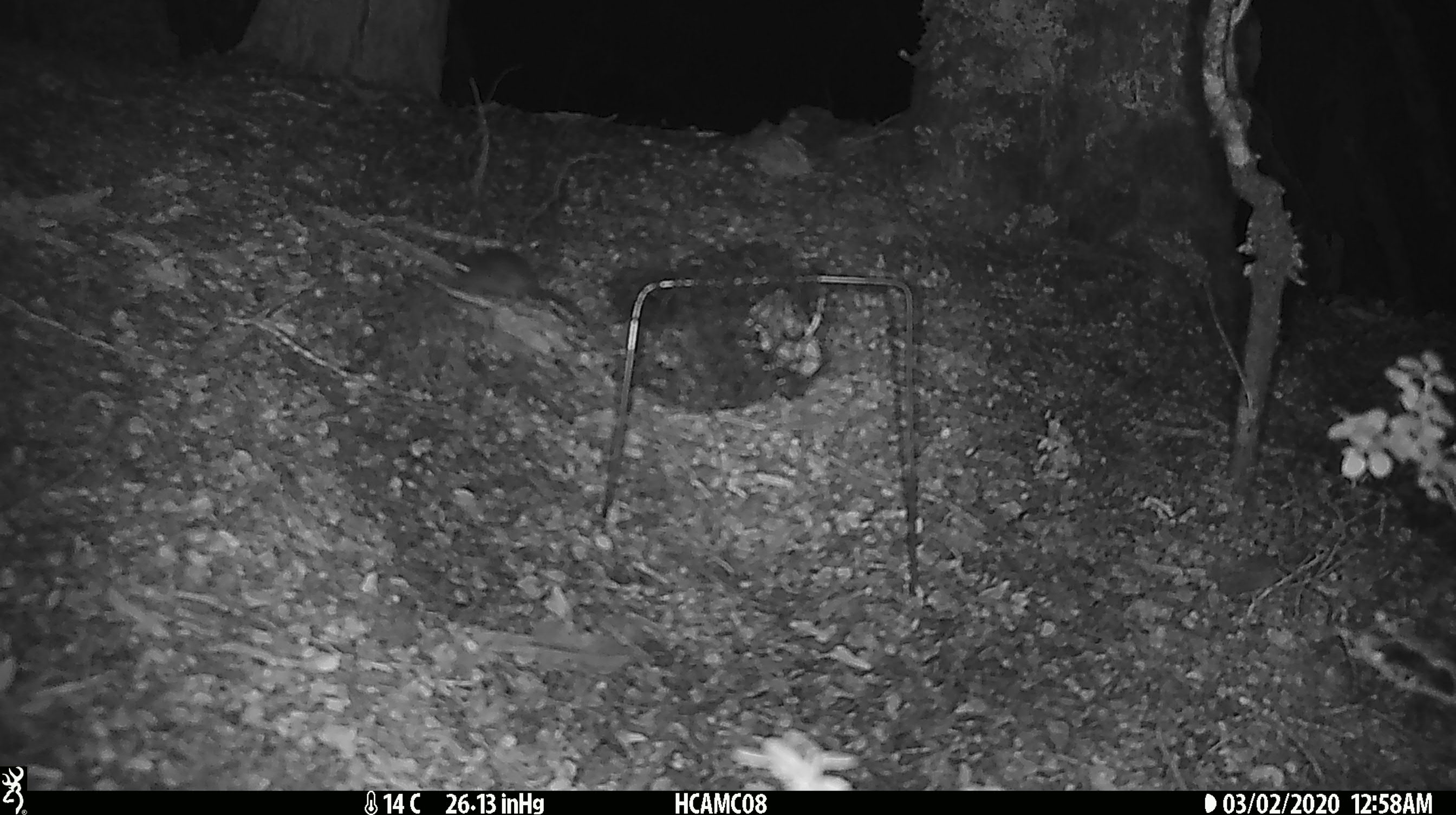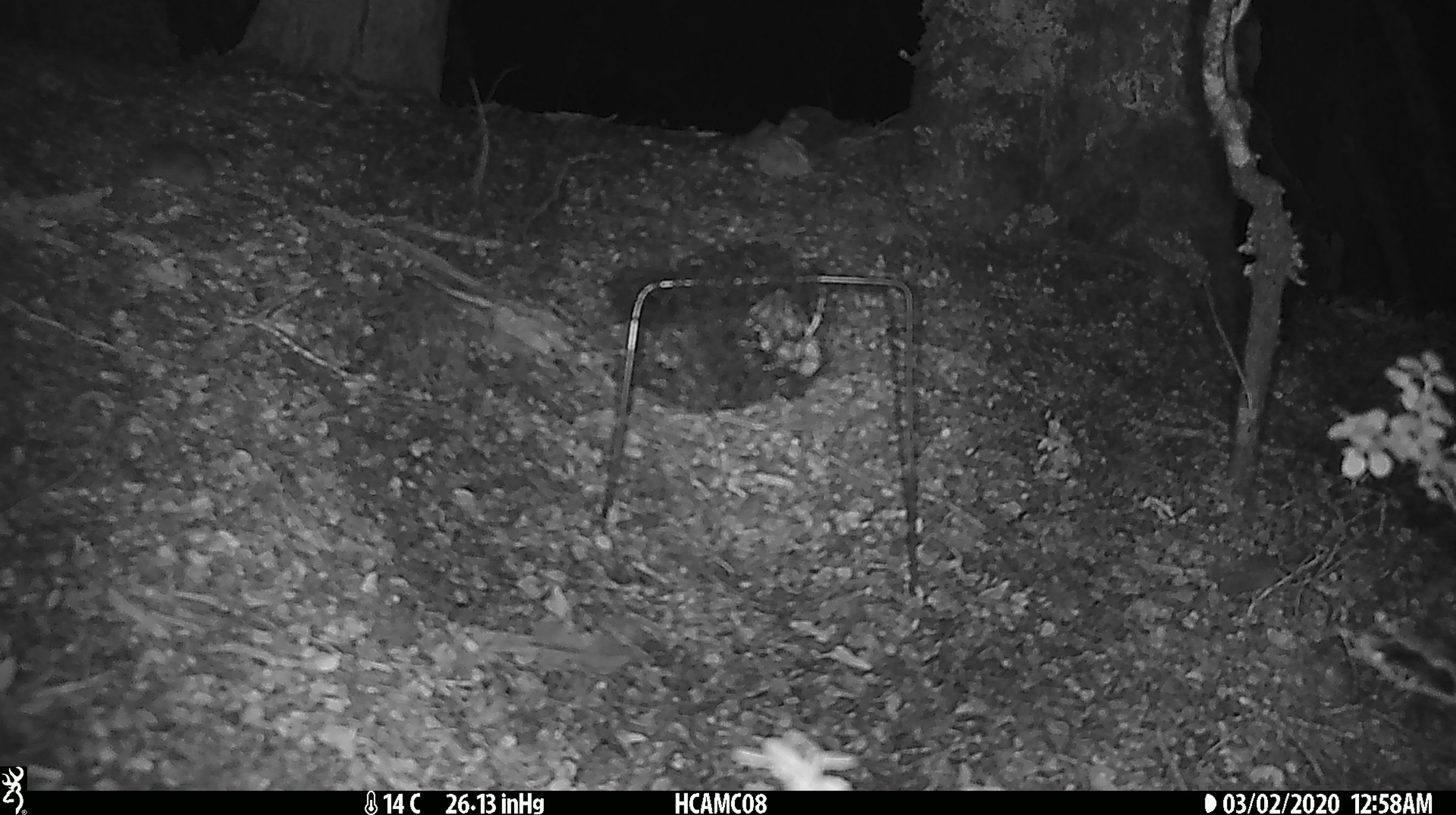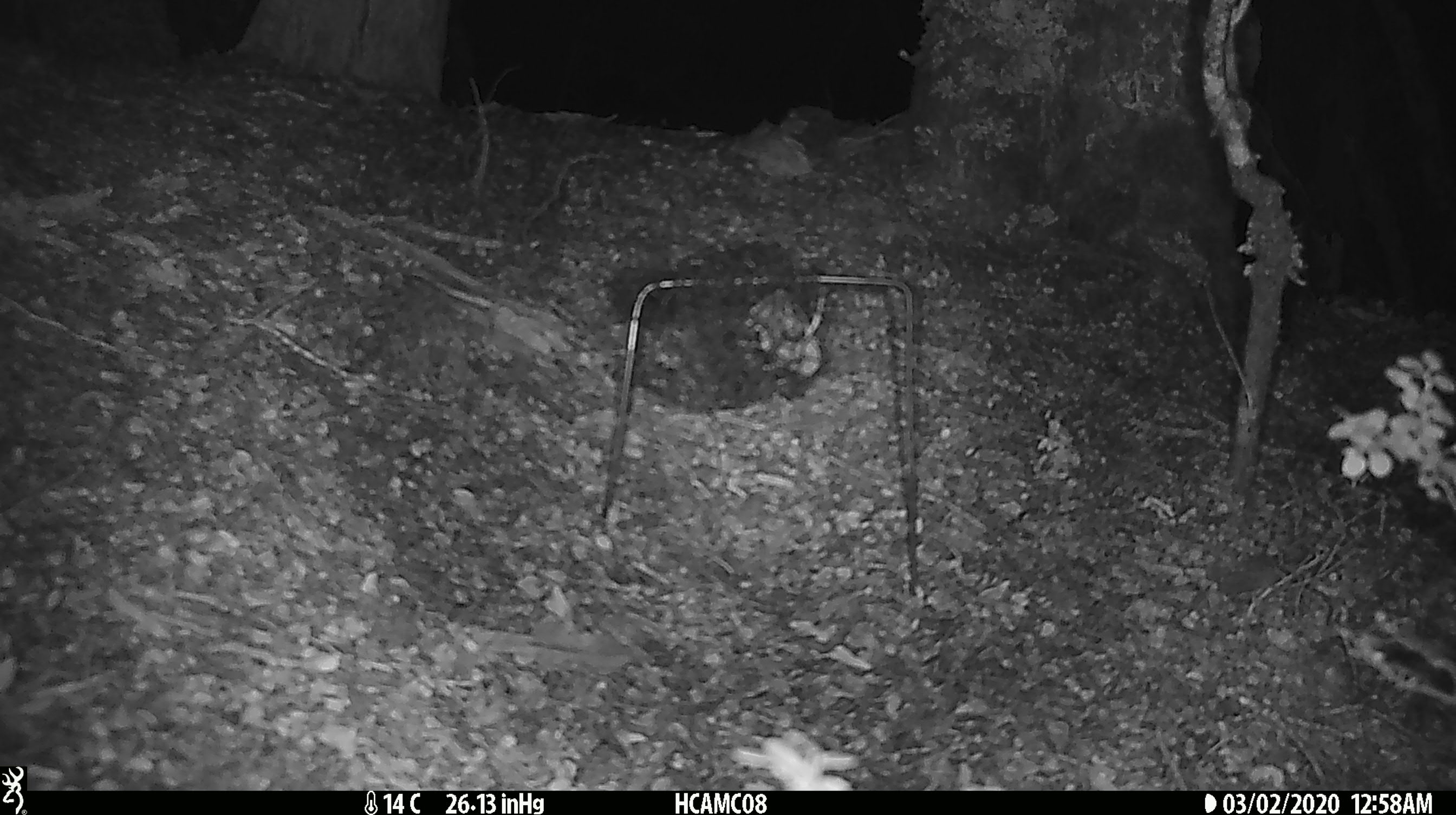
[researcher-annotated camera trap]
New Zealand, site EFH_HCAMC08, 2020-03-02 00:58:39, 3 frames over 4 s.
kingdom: Animalia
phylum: Chordata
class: Mammalia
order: Rodentia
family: Muridae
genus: Mus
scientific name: Mus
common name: mouse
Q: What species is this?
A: Mouse (Mus).